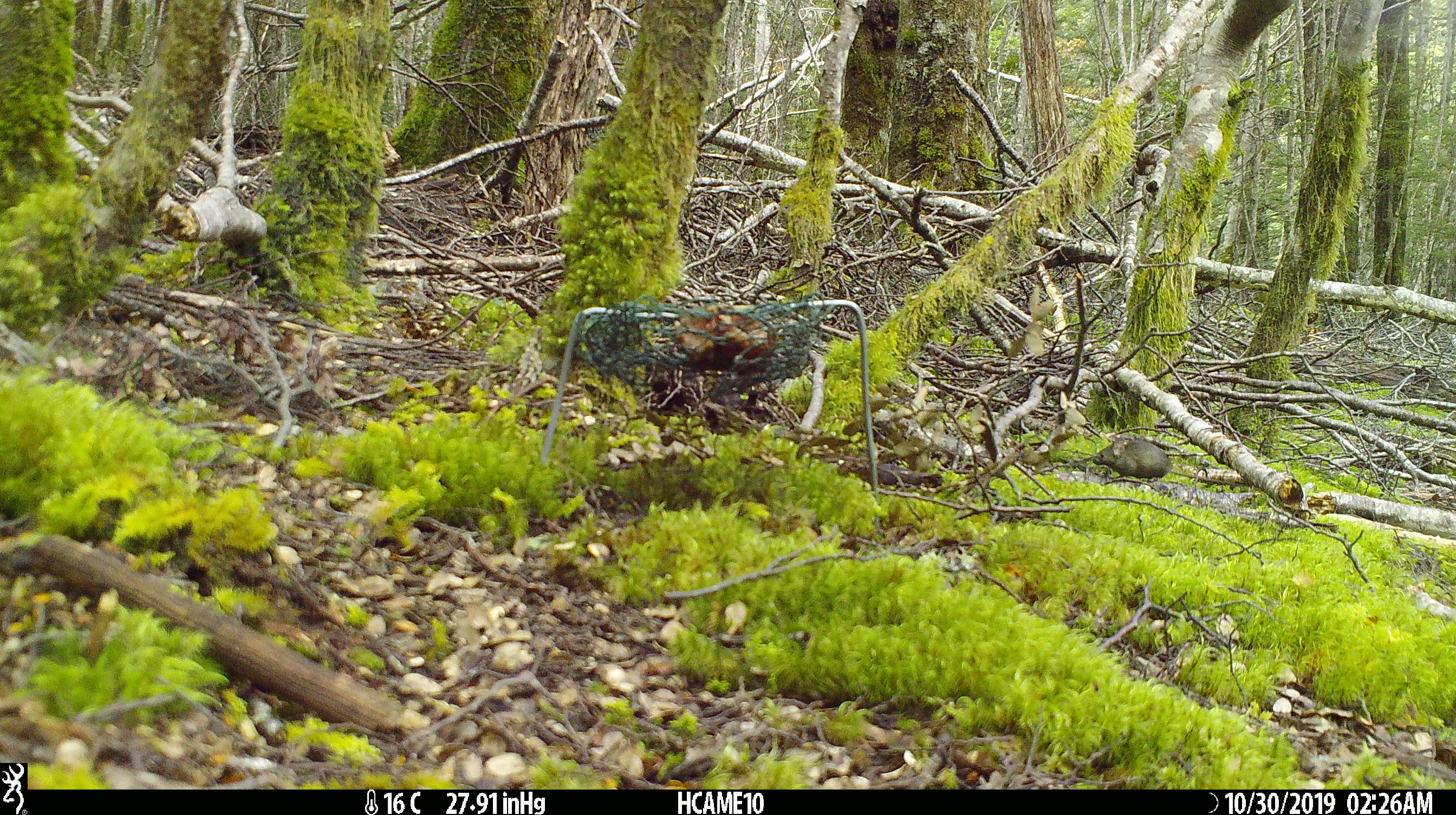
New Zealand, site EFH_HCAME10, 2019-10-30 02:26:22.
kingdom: Animalia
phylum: Chordata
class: Mammalia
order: Rodentia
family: Muridae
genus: Mus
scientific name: Mus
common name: mouse